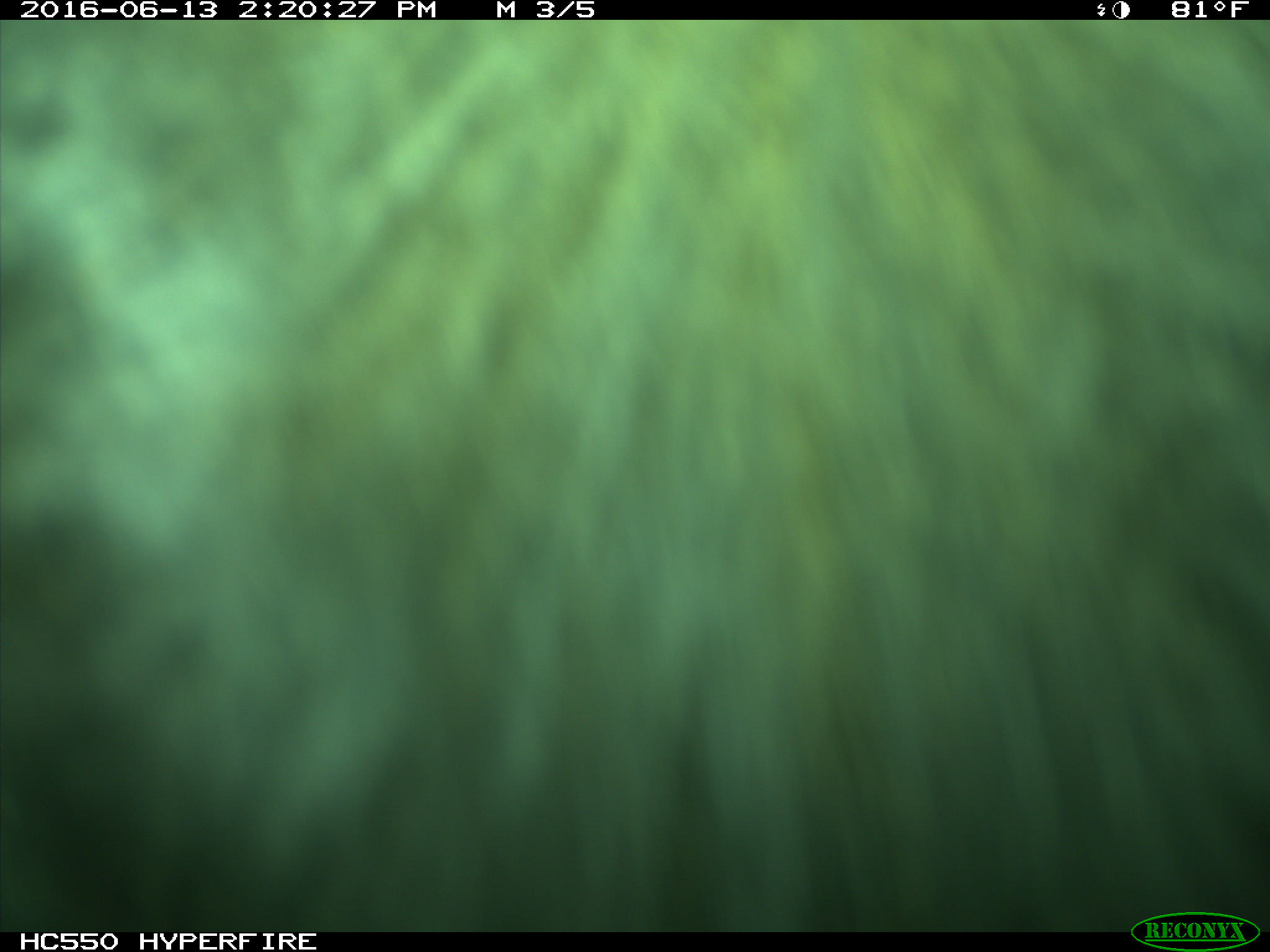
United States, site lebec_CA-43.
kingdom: Animalia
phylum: Chordata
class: Mammalia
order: Artiodactyla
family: Bovidae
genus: Bos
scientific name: Bos taurus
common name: domestic cow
Bos taurus (domestic cow).